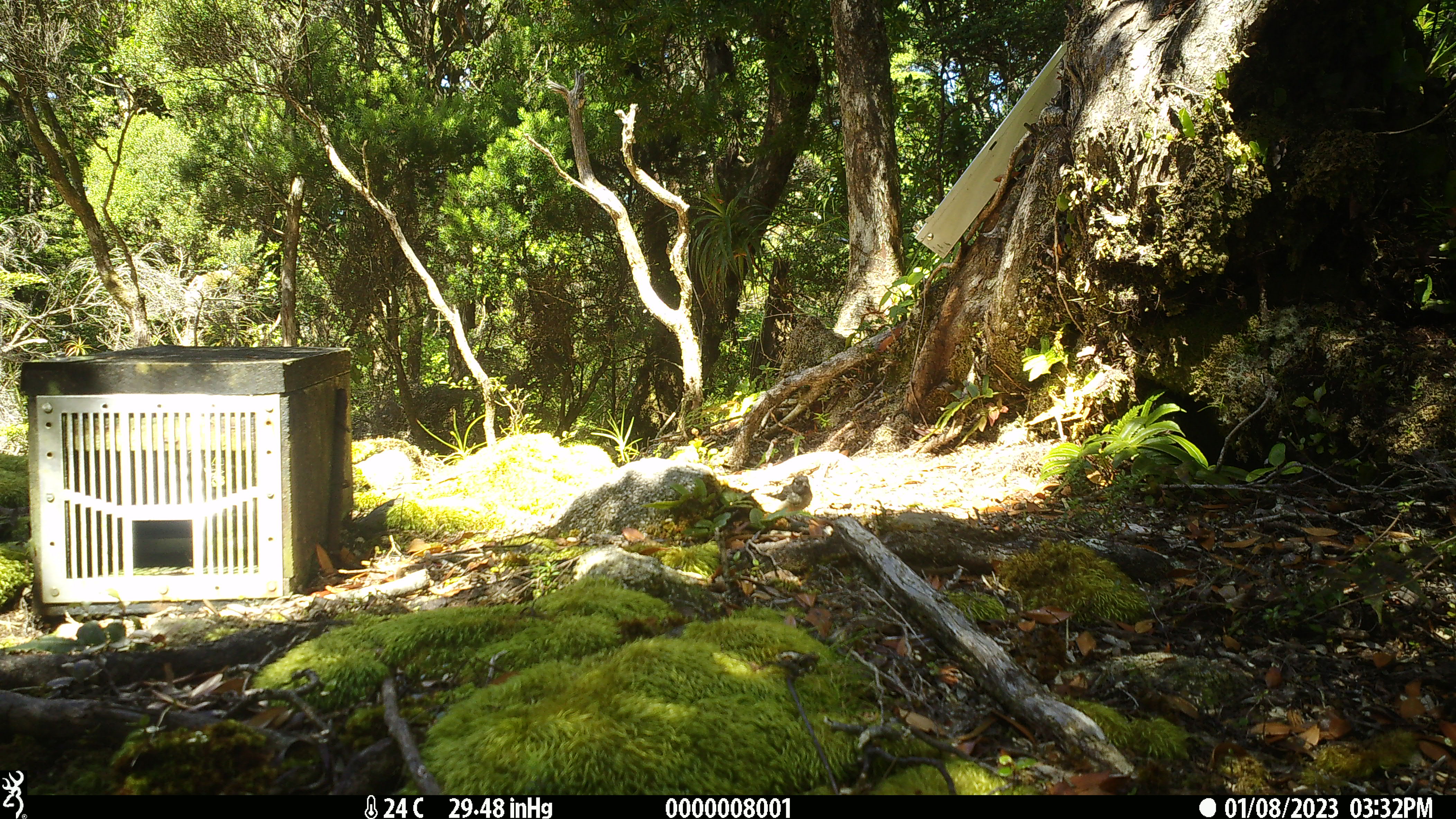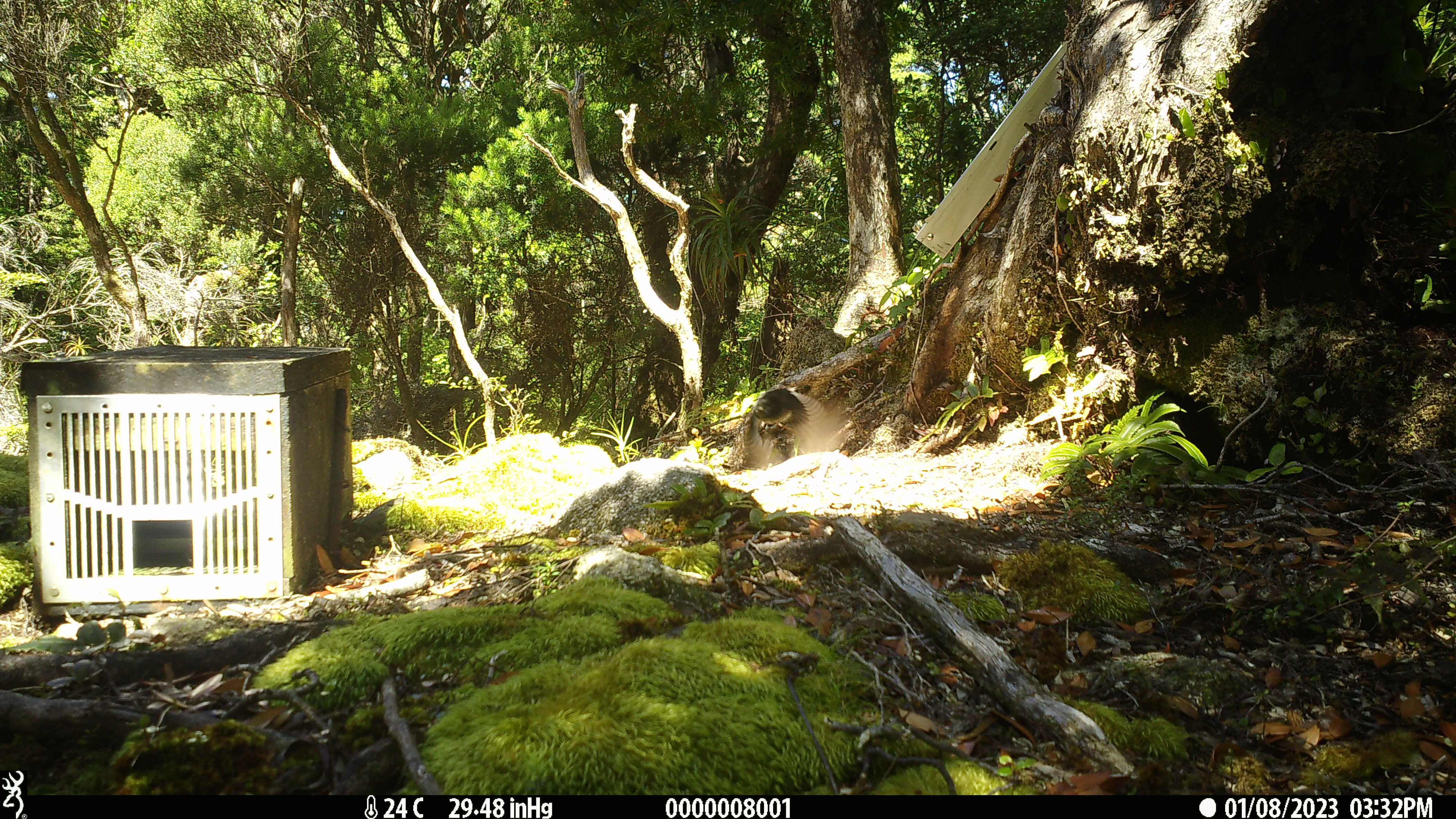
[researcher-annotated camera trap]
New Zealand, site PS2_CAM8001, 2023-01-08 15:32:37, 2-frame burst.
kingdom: Animalia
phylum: Chordata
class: Aves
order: Passeriformes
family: Petroicidae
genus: Petroica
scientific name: Petroica macrocephala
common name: tomtit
Tomtit (Petroica macrocephala).